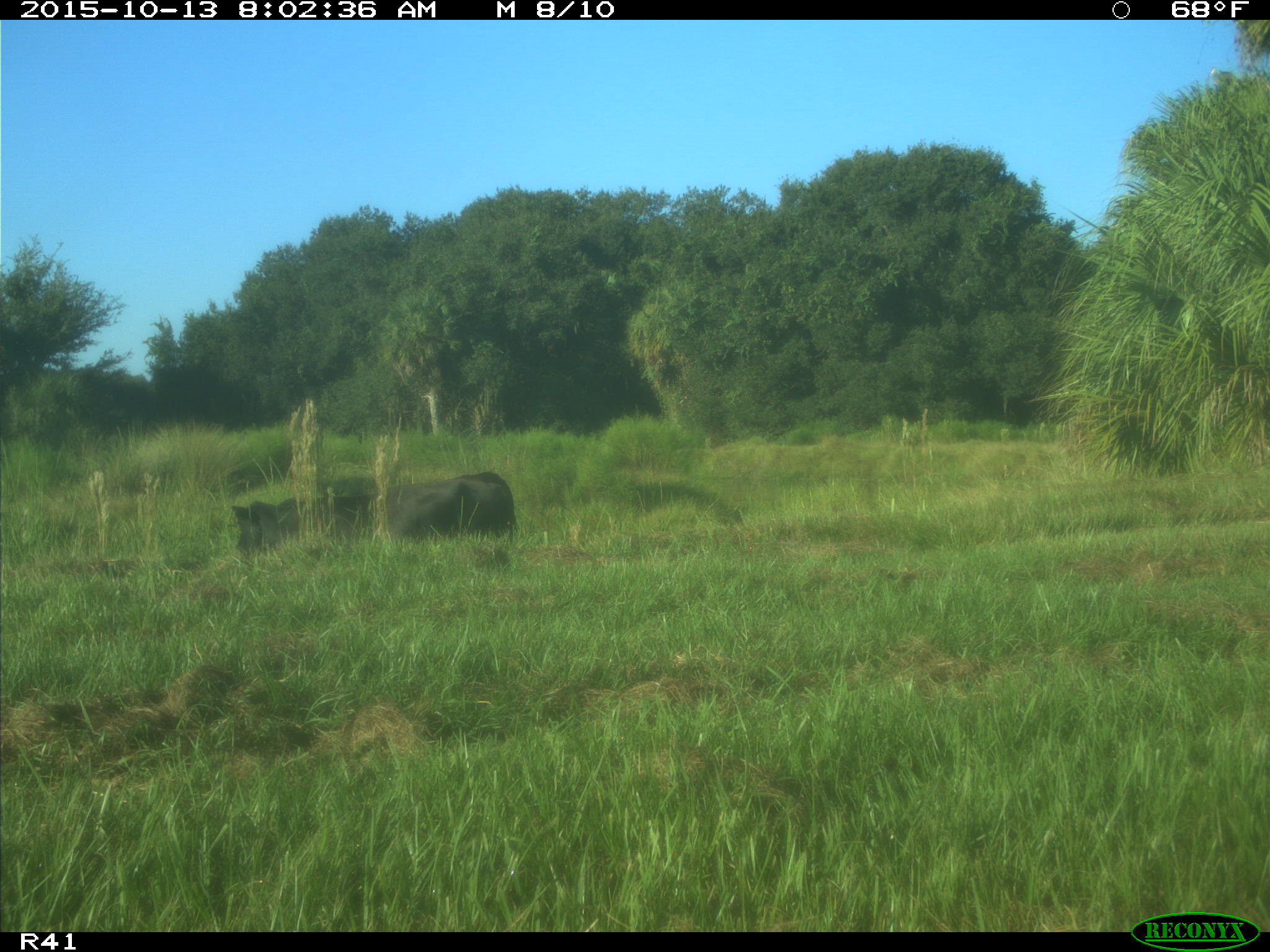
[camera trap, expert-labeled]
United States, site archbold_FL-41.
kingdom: Animalia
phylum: Chordata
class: Mammalia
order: Artiodactyla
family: Bovidae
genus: Bos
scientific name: Bos taurus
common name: domestic cow